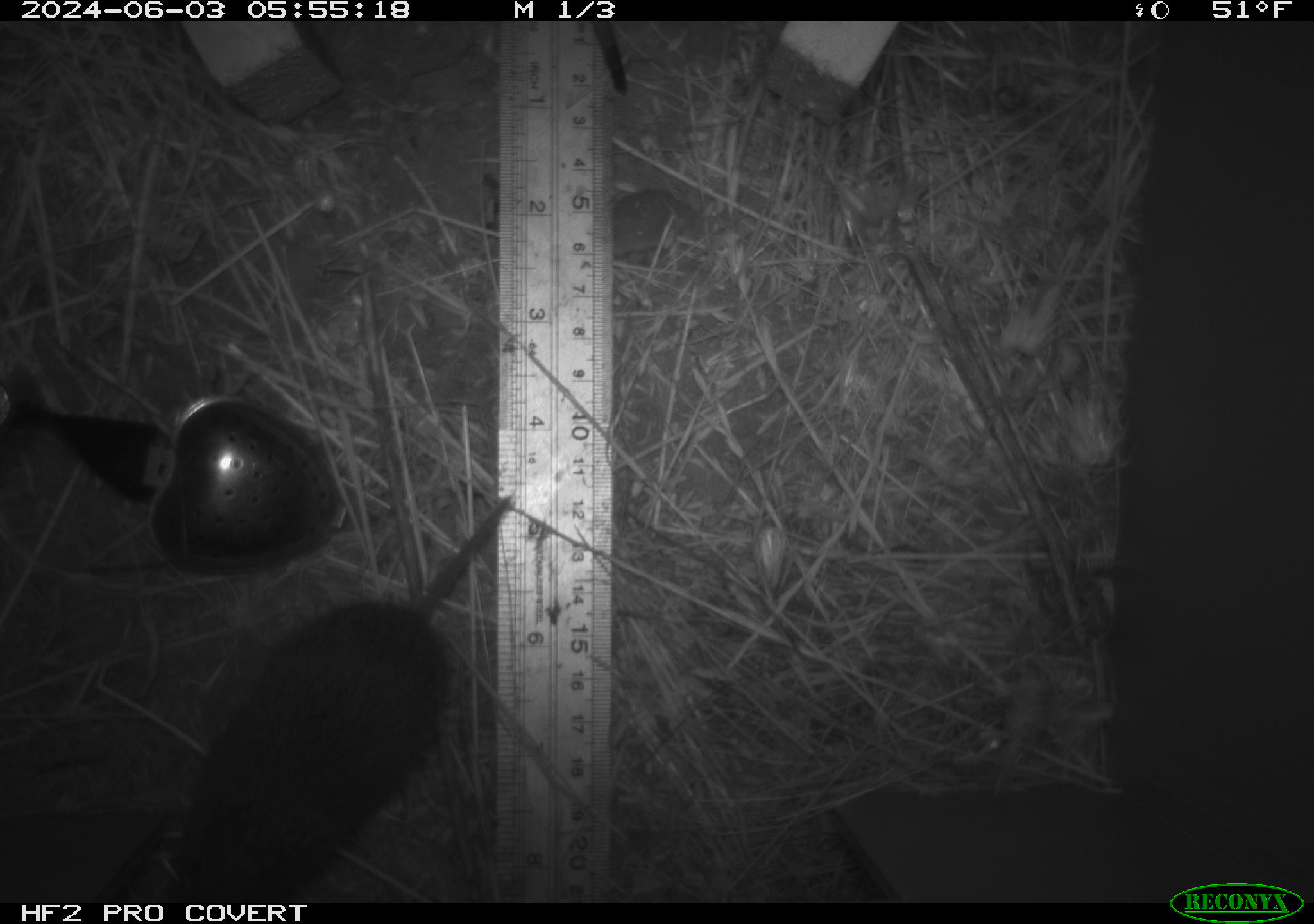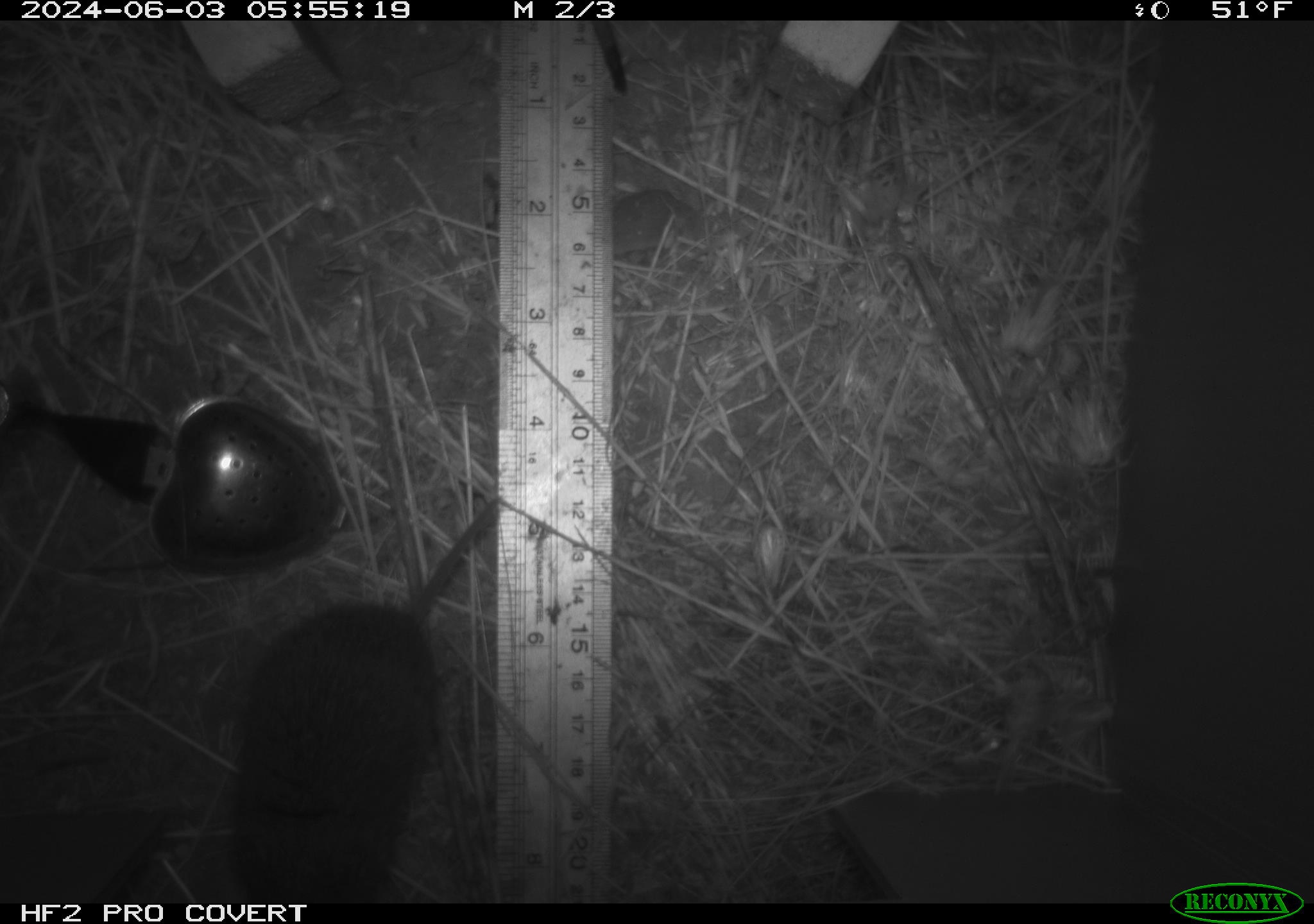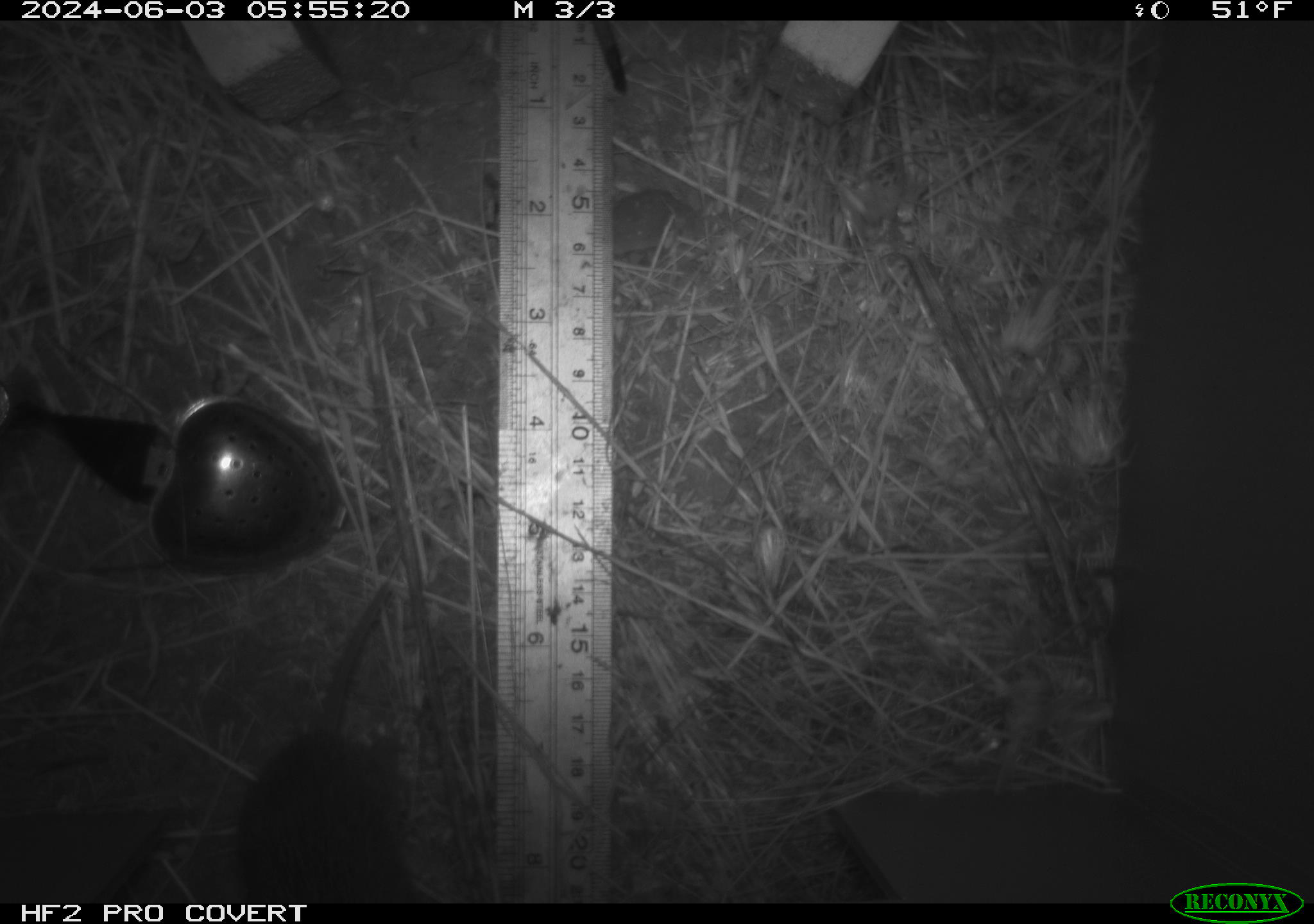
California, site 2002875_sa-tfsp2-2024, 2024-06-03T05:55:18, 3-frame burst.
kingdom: Animalia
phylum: Chordata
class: Mammalia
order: Rodentia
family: Cricetidae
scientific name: Arvicolinae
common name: voles, lemmings, and muskrats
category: arvicolinae subfamily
Arvicolinae subfamily (voles, lemmings, and muskrats) (Arvicolinae).